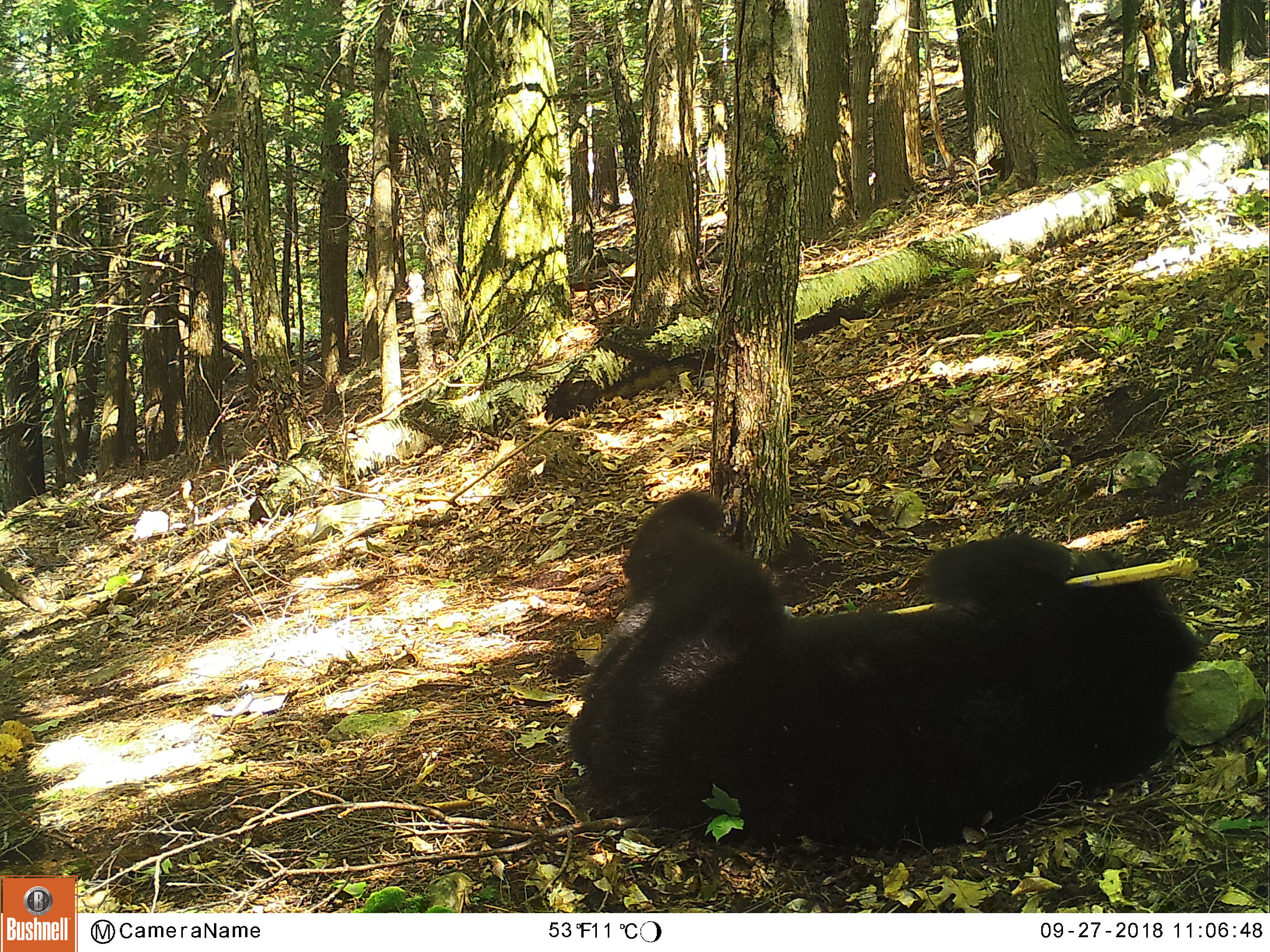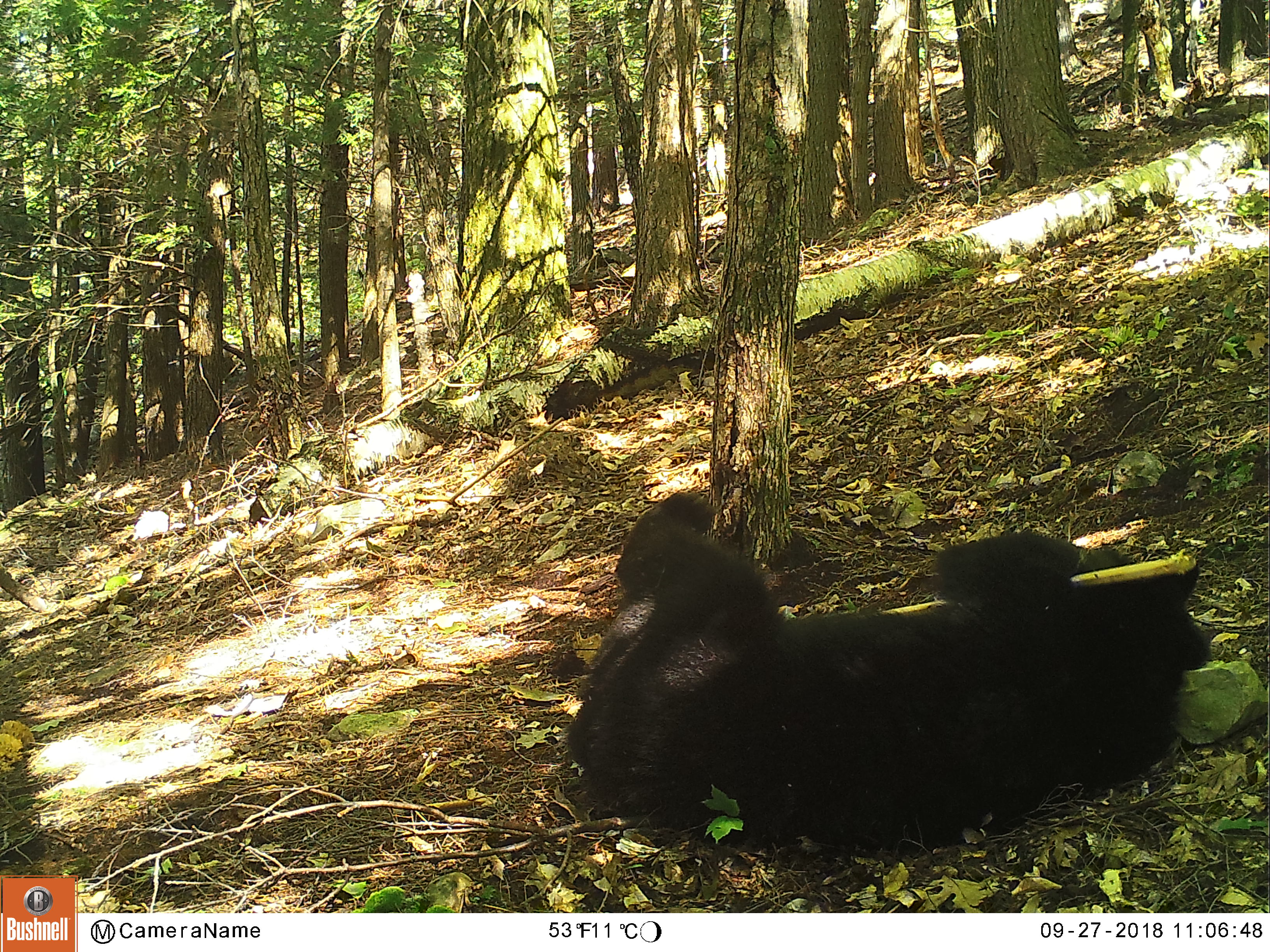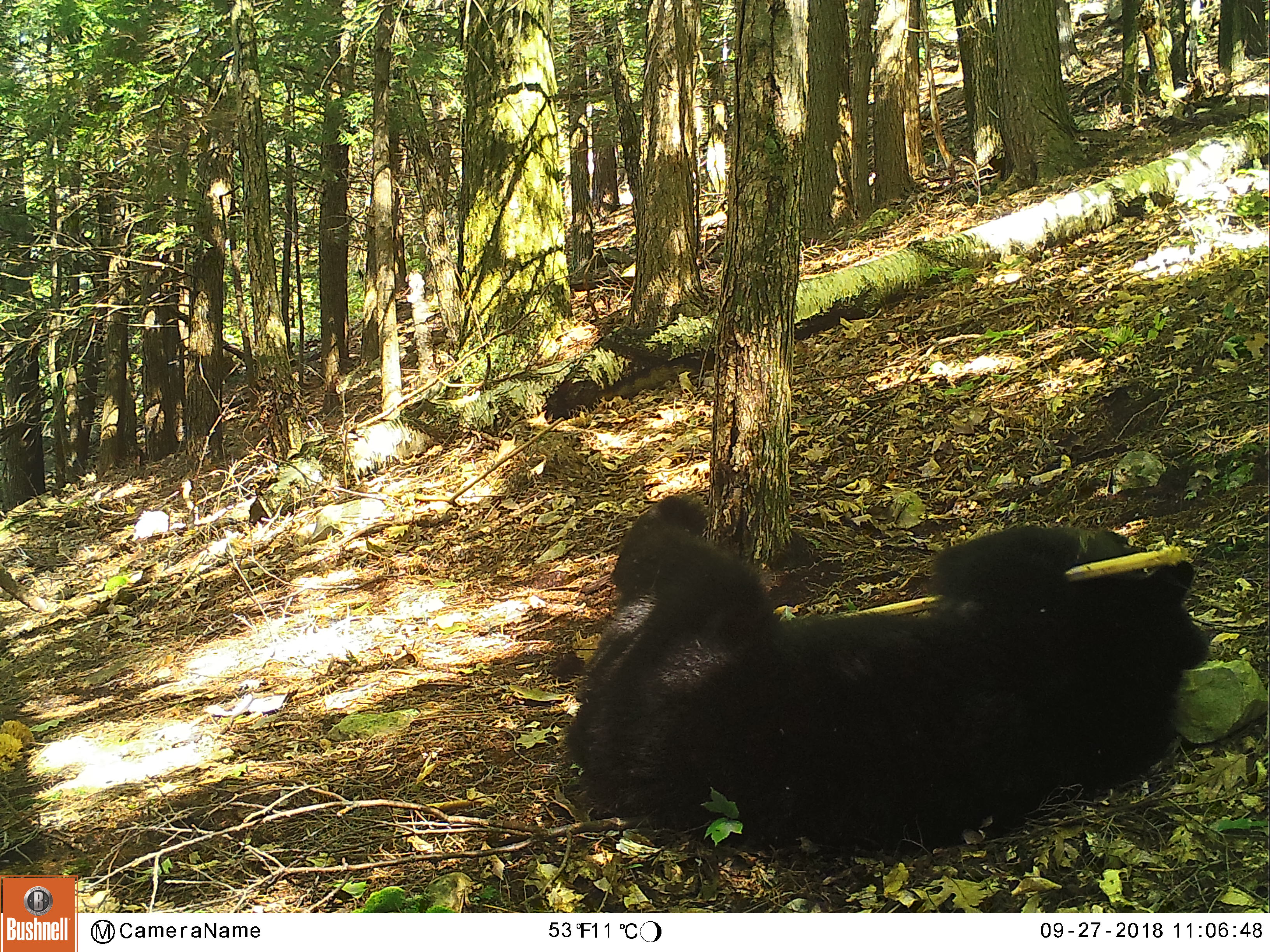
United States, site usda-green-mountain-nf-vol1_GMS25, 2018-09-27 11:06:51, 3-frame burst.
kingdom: Animalia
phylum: Chordata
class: Mammalia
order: Carnivora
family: Ursidae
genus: Ursus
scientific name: Ursus americanus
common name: black bear